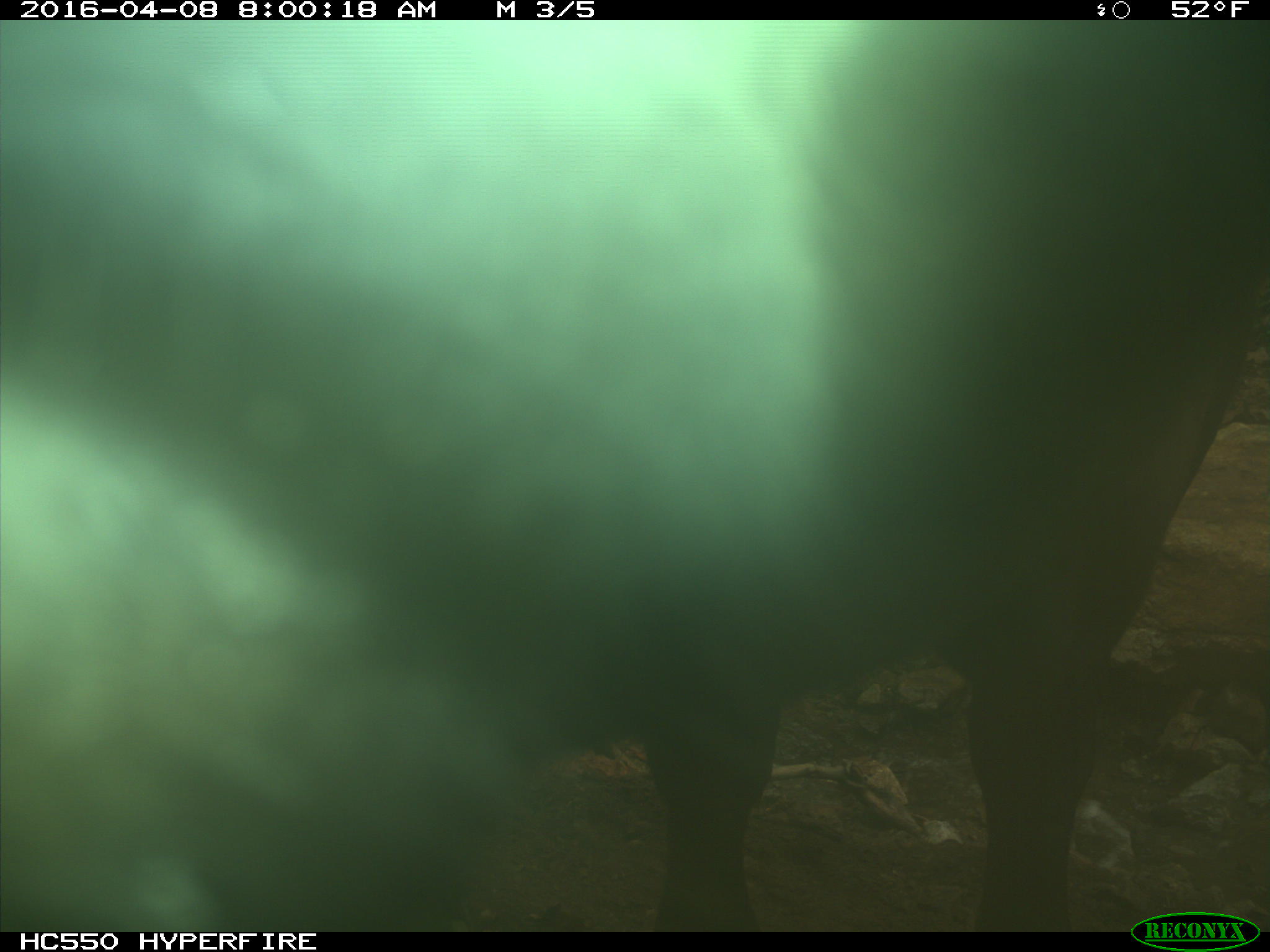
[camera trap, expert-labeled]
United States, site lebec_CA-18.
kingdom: Animalia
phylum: Chordata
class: Mammalia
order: Artiodactyla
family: Bovidae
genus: Bos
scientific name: Bos taurus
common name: domestic cow